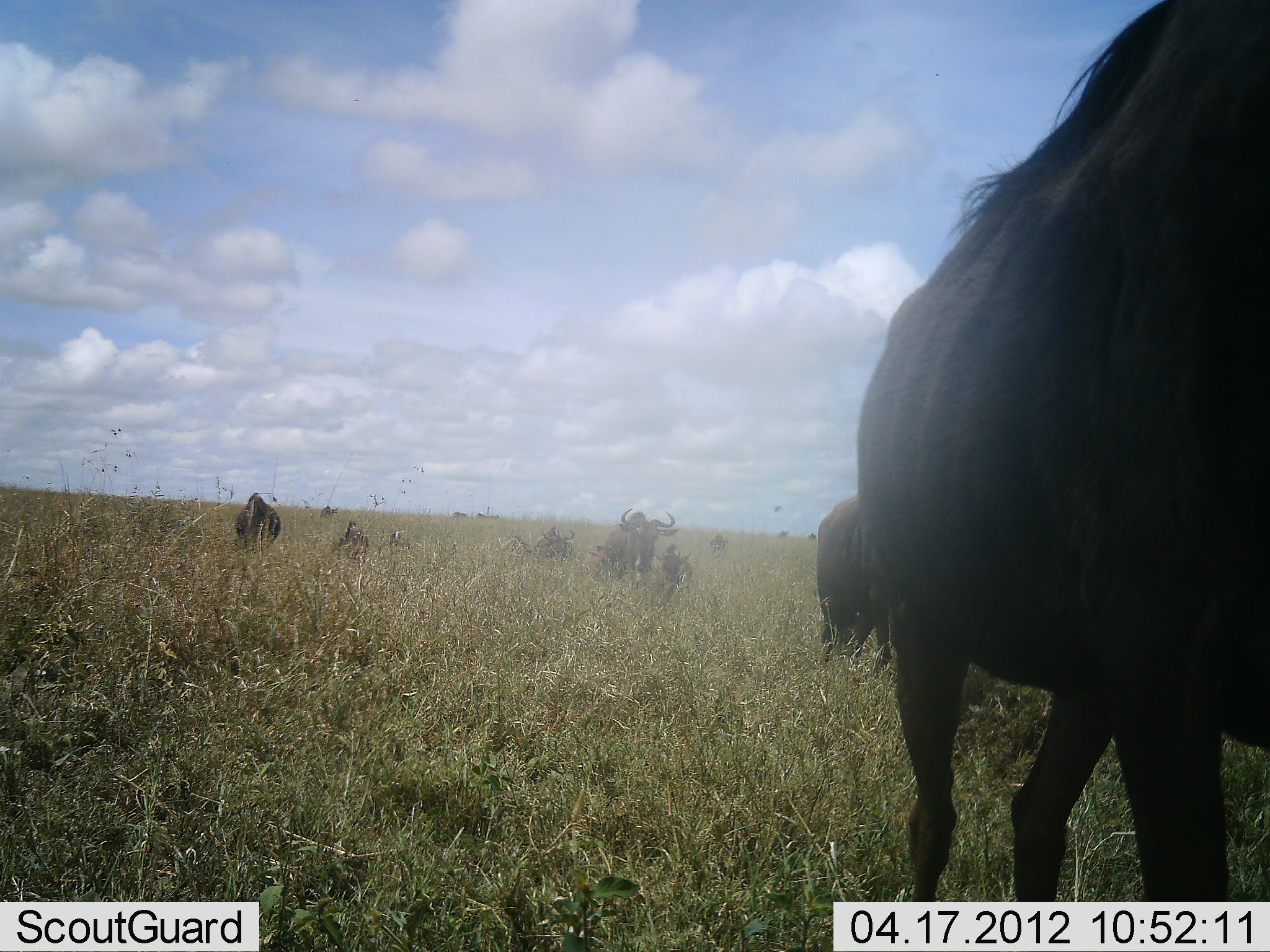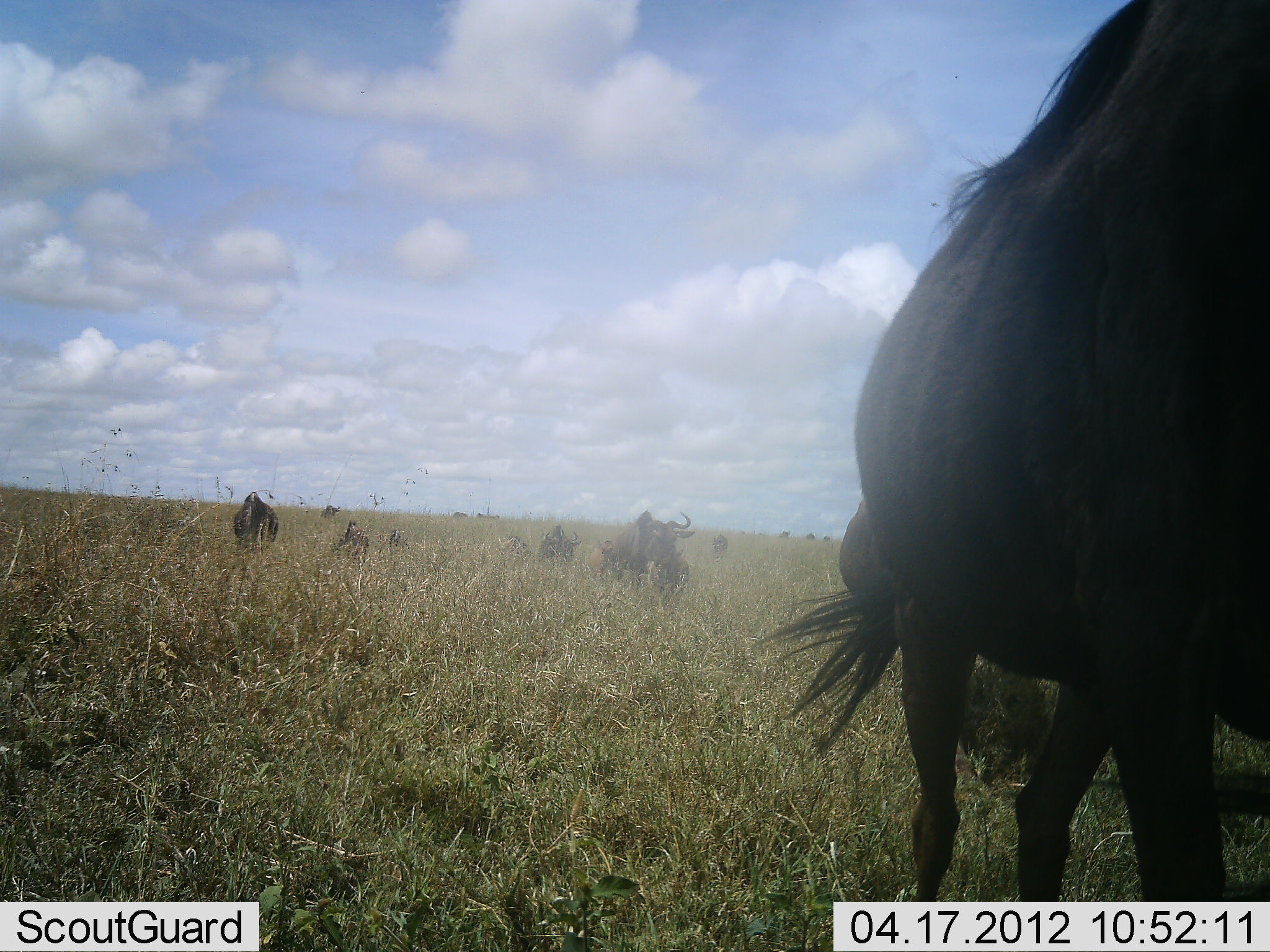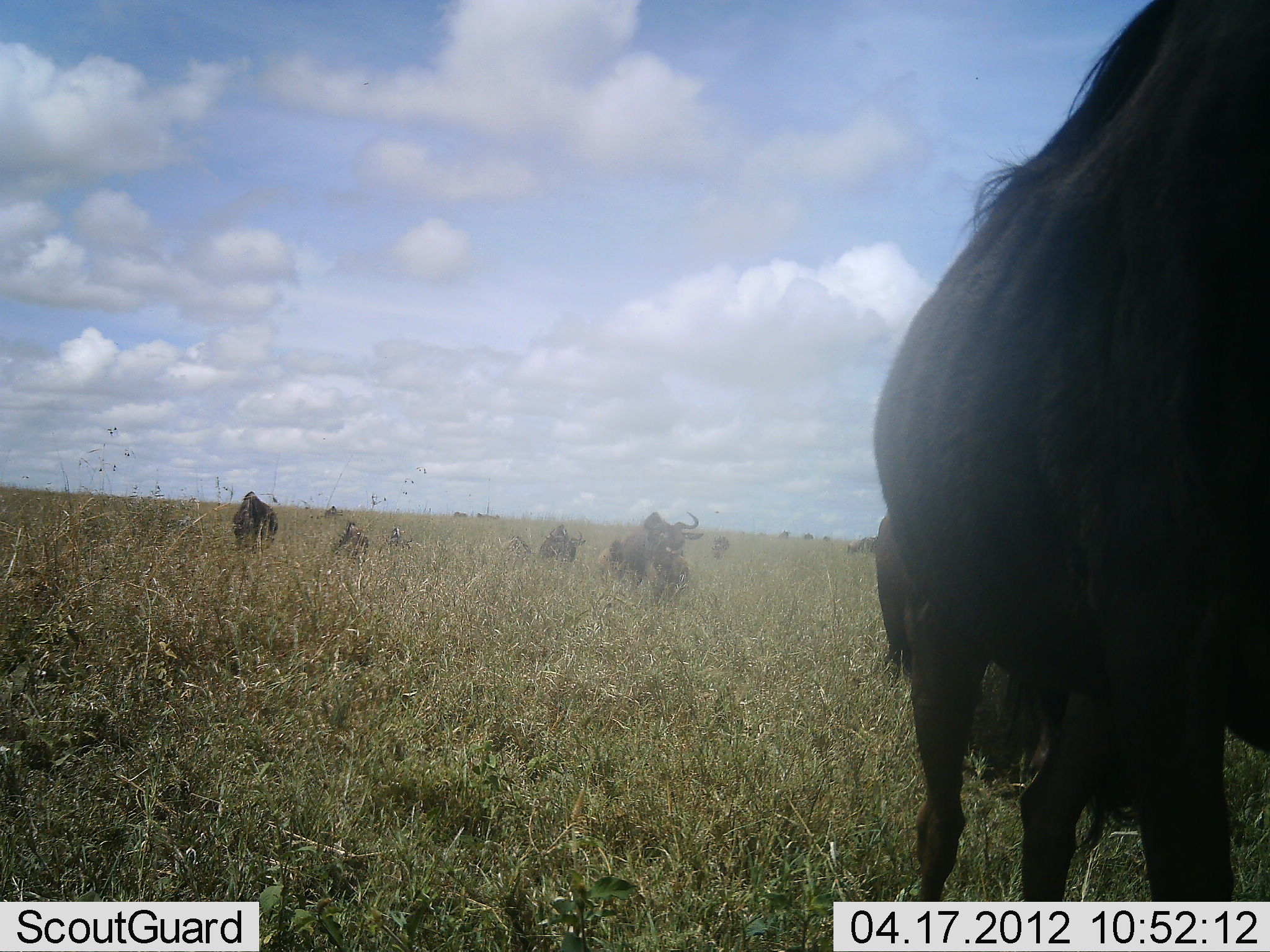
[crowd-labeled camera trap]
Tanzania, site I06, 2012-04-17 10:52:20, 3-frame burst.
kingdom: Animalia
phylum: Chordata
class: Mammalia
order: Artiodactyla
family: Bovidae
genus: Connochaetes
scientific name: Connochaetes taurinus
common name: blue wildebeest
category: wildebeest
Wildebeest (blue wildebeest) (Connochaetes taurinus), count 11-50. Behavior (volunteer vote fractions): standing 52%, resting 9%, moving 65%, interacting 0%. Young present (vote fraction): 17%. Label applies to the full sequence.